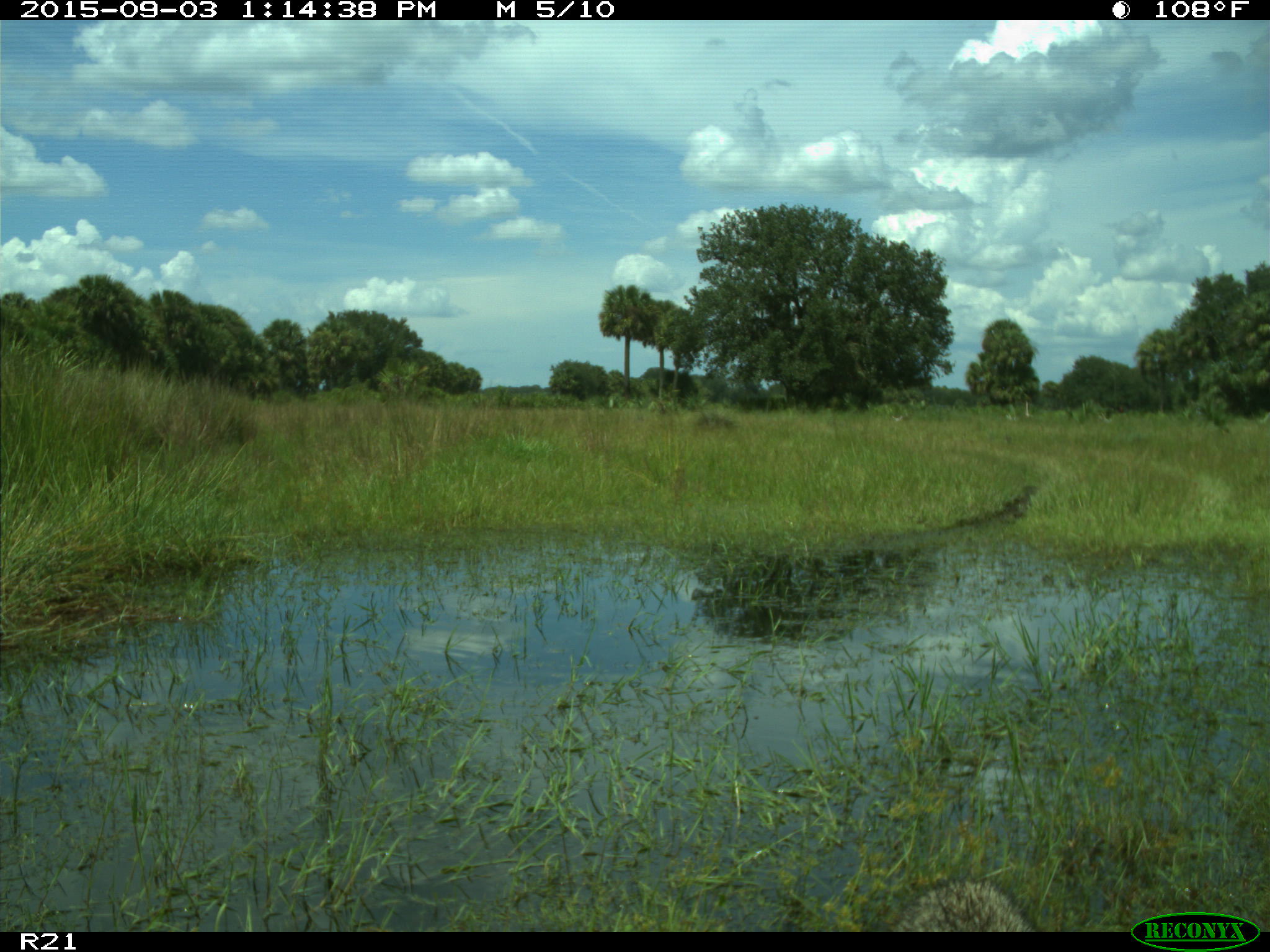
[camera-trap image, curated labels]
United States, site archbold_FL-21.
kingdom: Animalia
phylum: Chordata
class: Mammalia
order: Carnivora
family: Procyonidae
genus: Procyon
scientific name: Procyon lotor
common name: common raccoon